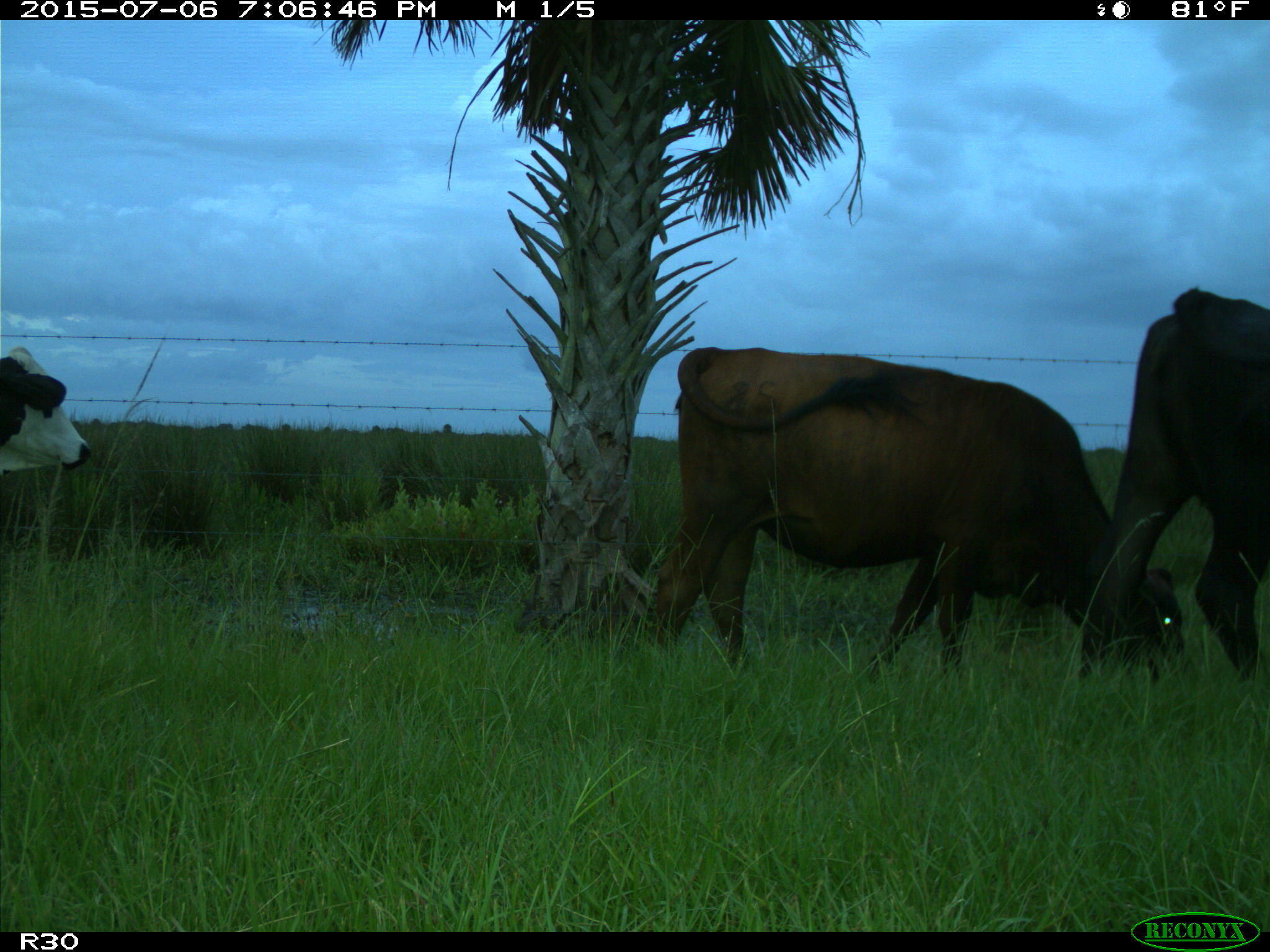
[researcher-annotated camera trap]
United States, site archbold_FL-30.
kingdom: Animalia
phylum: Chordata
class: Mammalia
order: Artiodactyla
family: Bovidae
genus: Bos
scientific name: Bos taurus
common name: domestic cow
Bos taurus (domestic cow).